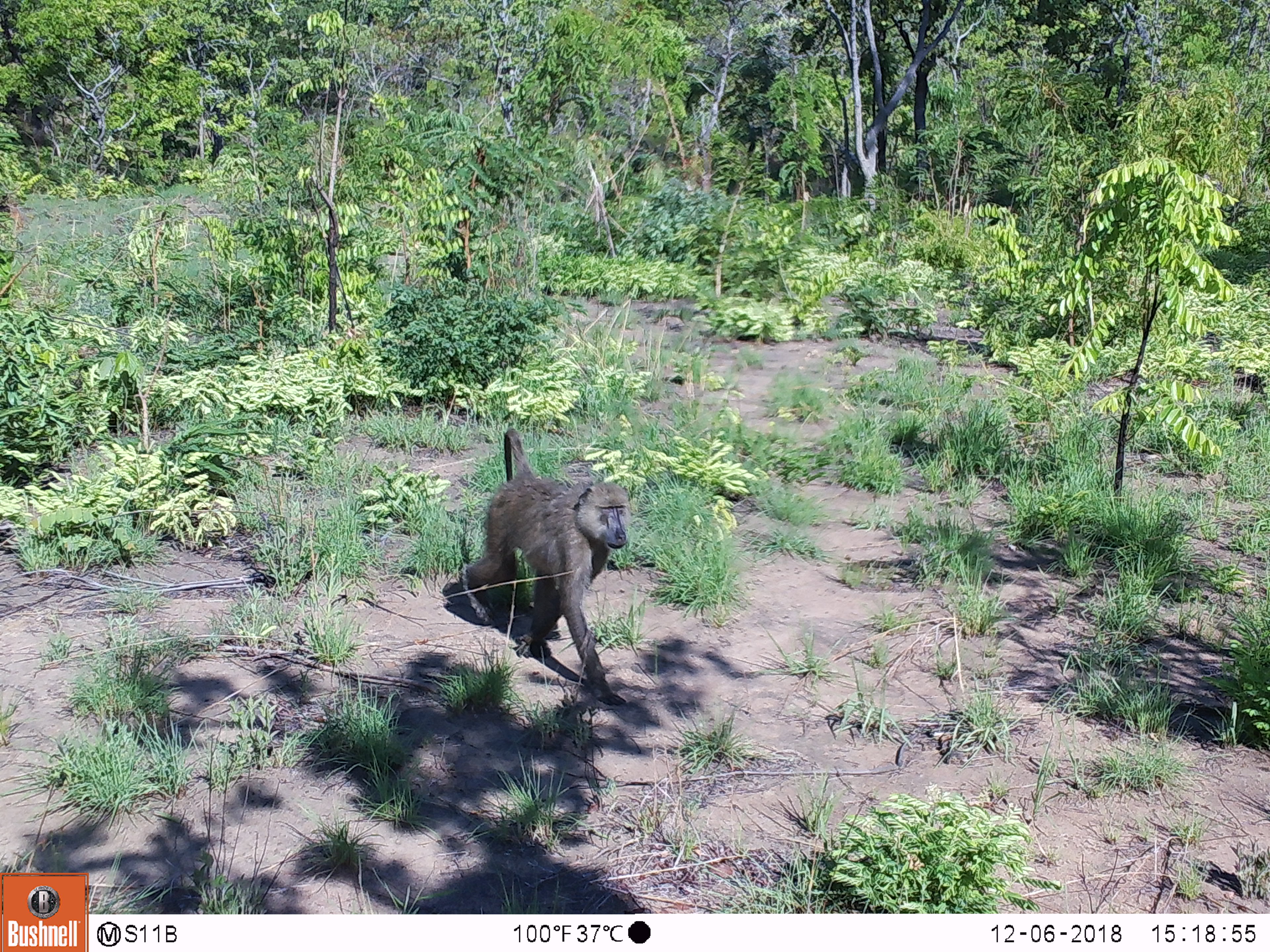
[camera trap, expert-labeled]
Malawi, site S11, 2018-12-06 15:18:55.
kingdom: Animalia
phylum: Chordata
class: Mammalia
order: Primates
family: Cercopithecidae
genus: Papio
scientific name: Papio cynocephalus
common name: yellow baboon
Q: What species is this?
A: Yellow baboon (Papio cynocephalus).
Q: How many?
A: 1.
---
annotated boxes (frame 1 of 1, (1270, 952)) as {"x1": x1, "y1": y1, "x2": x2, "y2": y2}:
yellow baboon: {"x1": 450, "y1": 415, "x2": 639, "y2": 713}